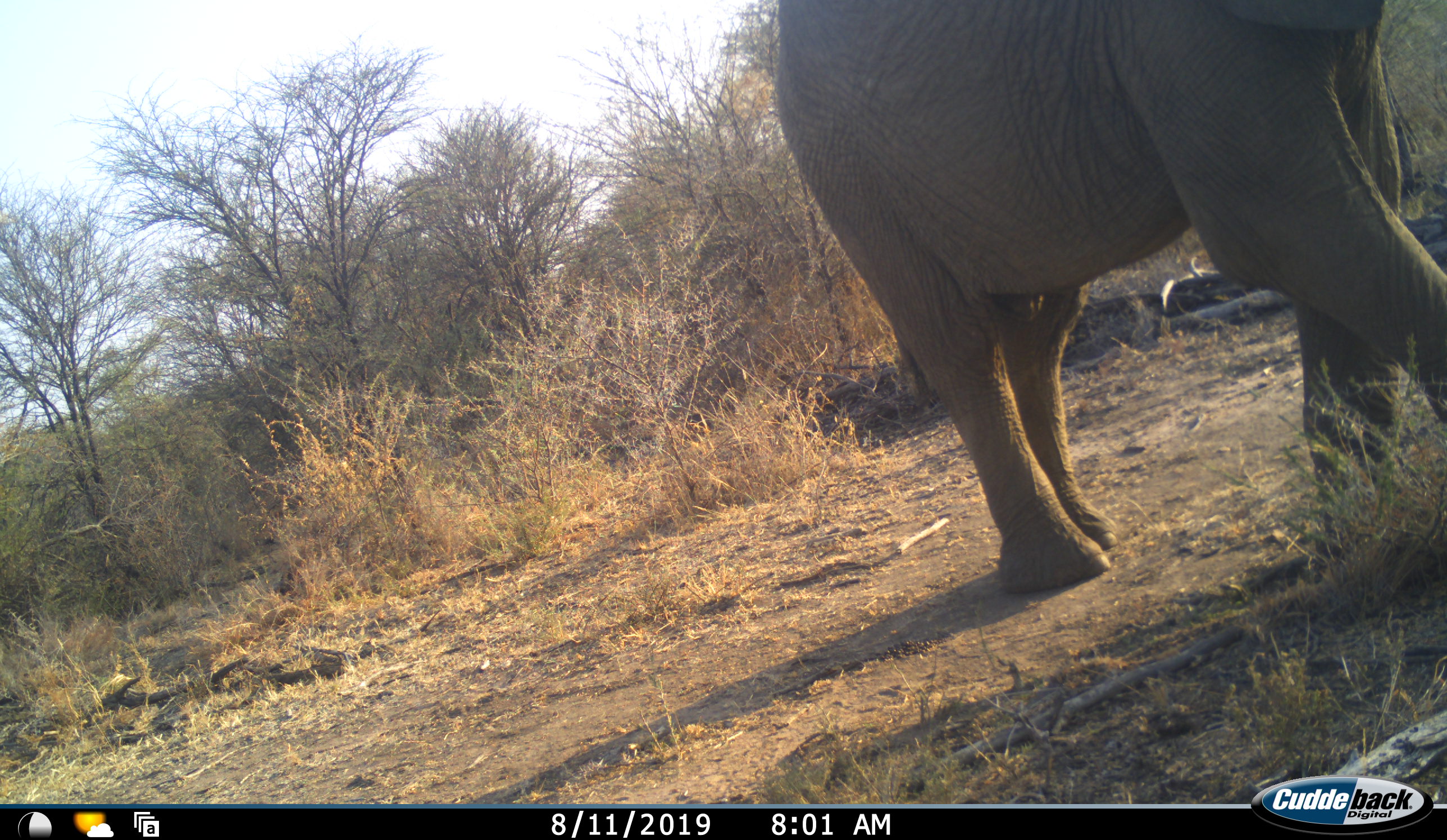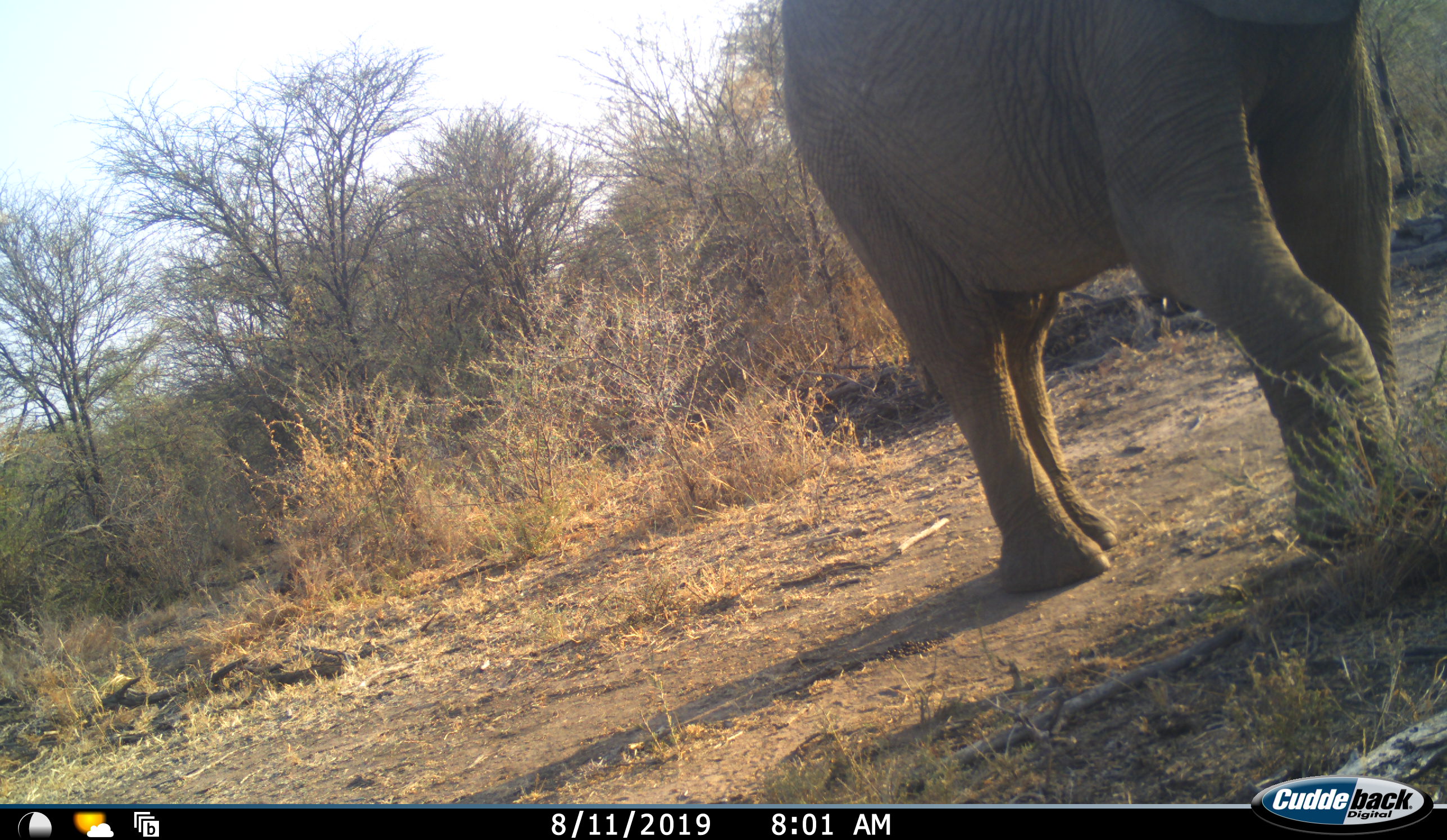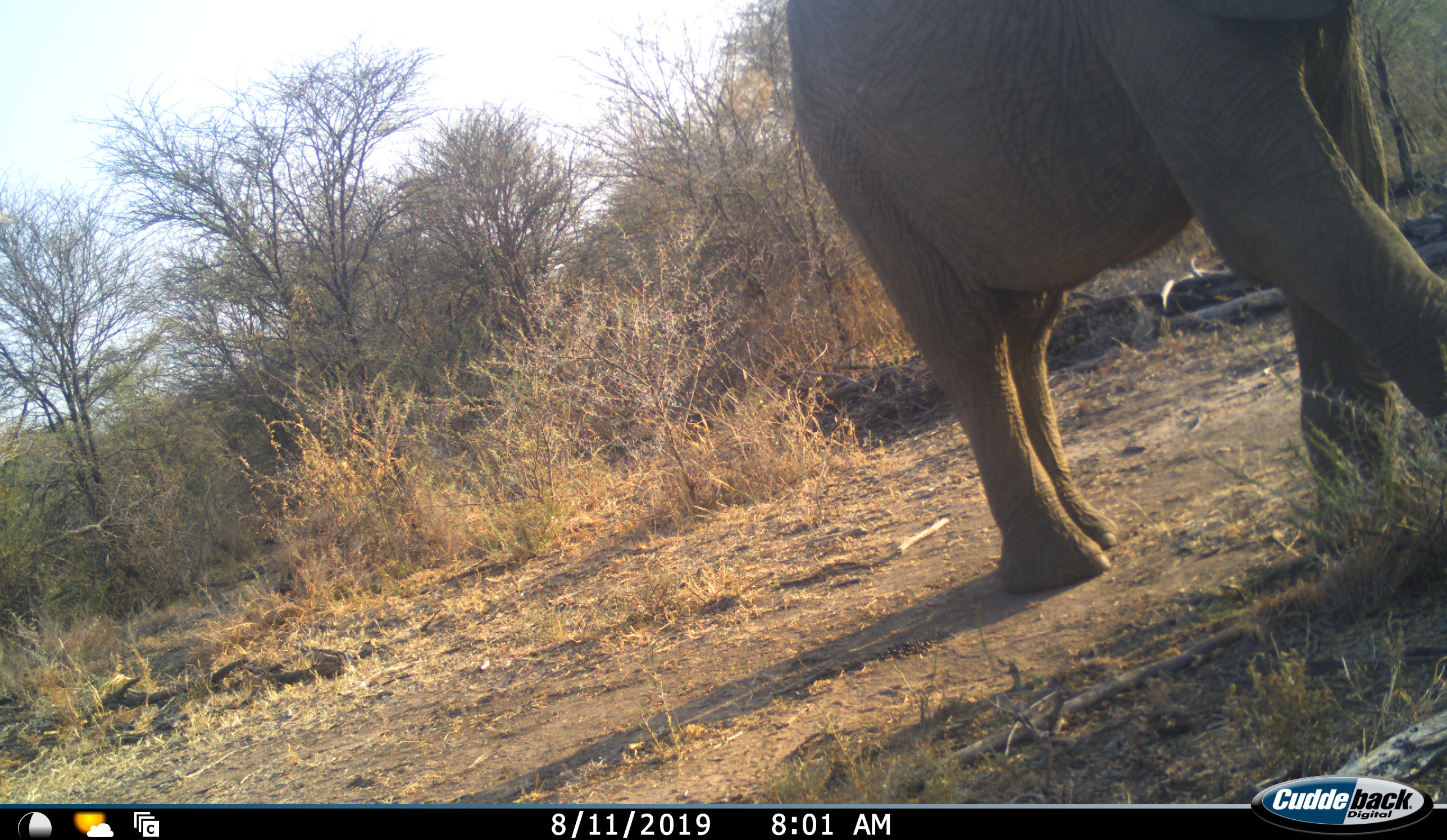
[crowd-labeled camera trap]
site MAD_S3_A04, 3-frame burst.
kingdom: Animalia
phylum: Chordata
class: Mammalia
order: Proboscidea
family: Elephantidae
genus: Loxodonta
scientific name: Loxodonta africana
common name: african bush elephant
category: elephant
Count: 1.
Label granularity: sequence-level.